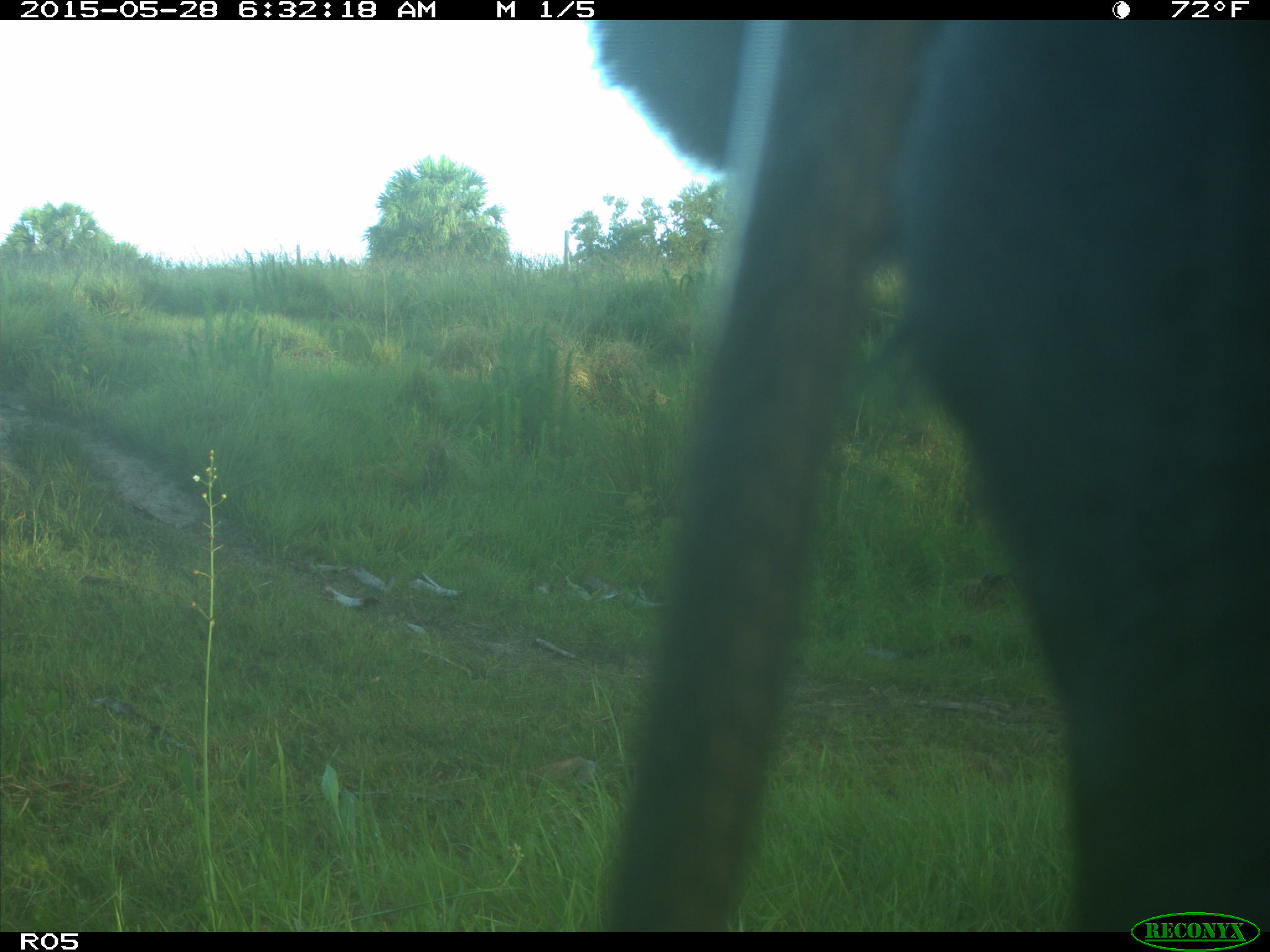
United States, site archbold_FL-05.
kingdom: Animalia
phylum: Chordata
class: Mammalia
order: Artiodactyla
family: Bovidae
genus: Bos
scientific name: Bos taurus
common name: domestic cow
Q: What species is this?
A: Bos taurus (domestic cow).